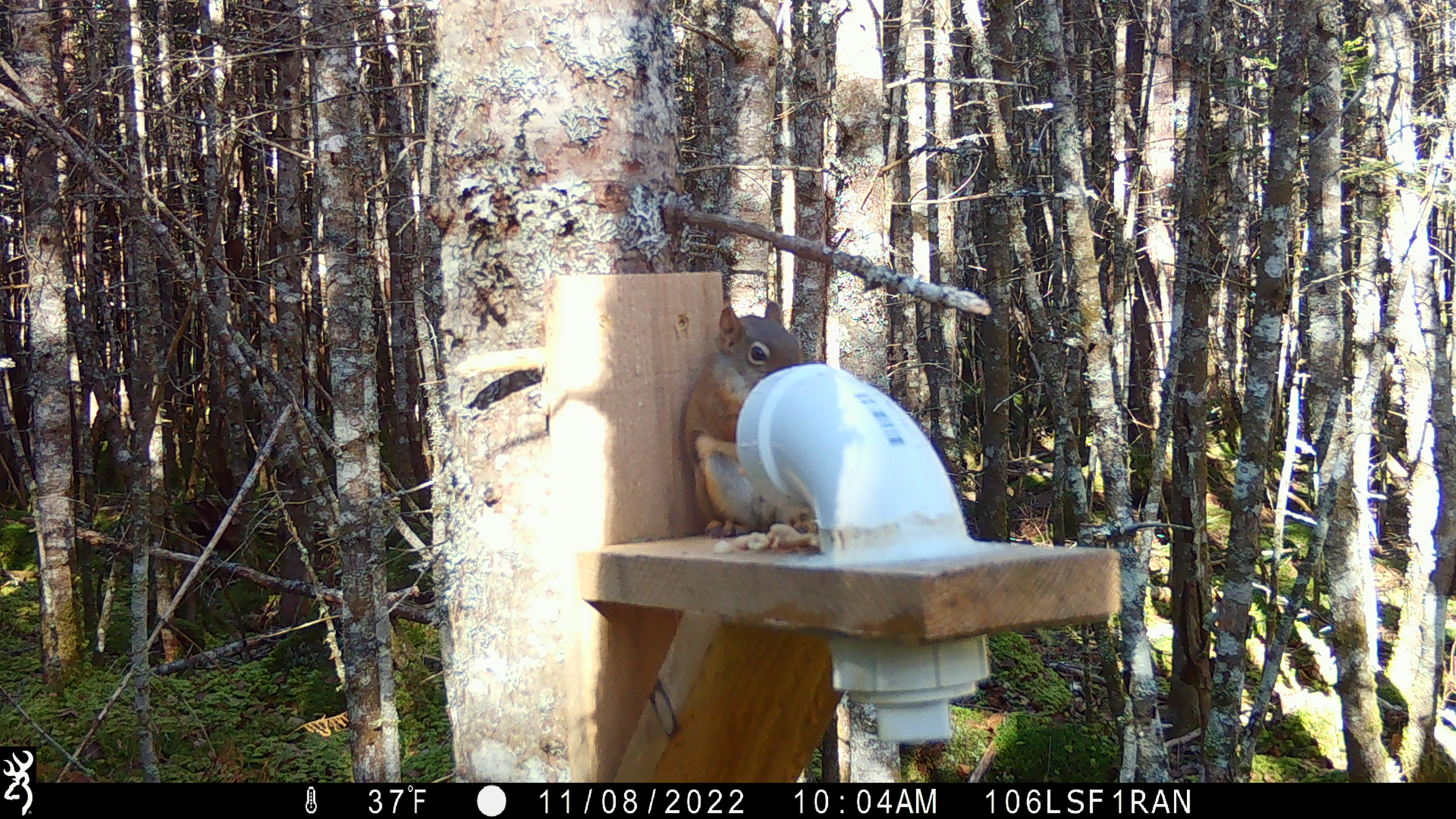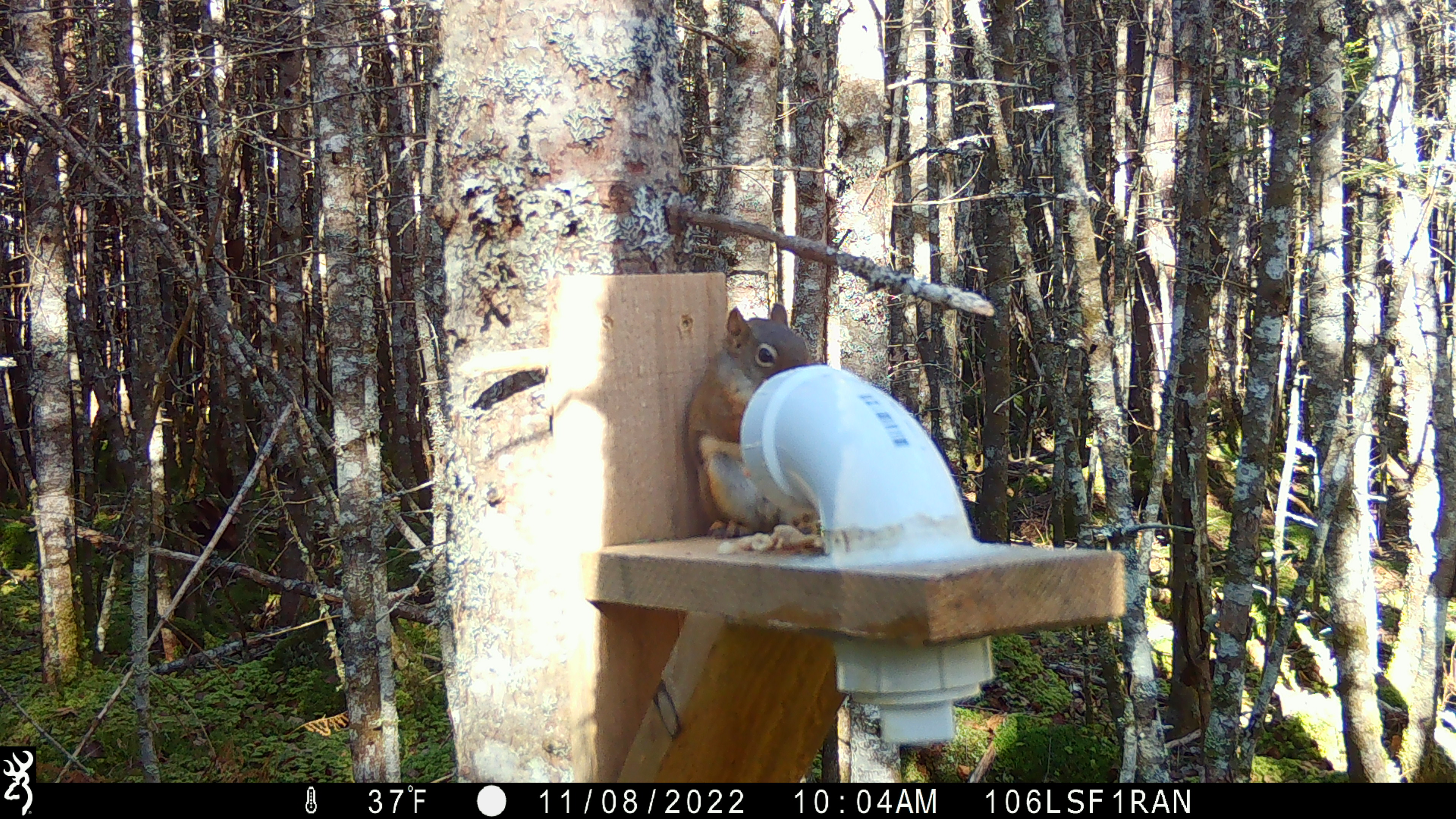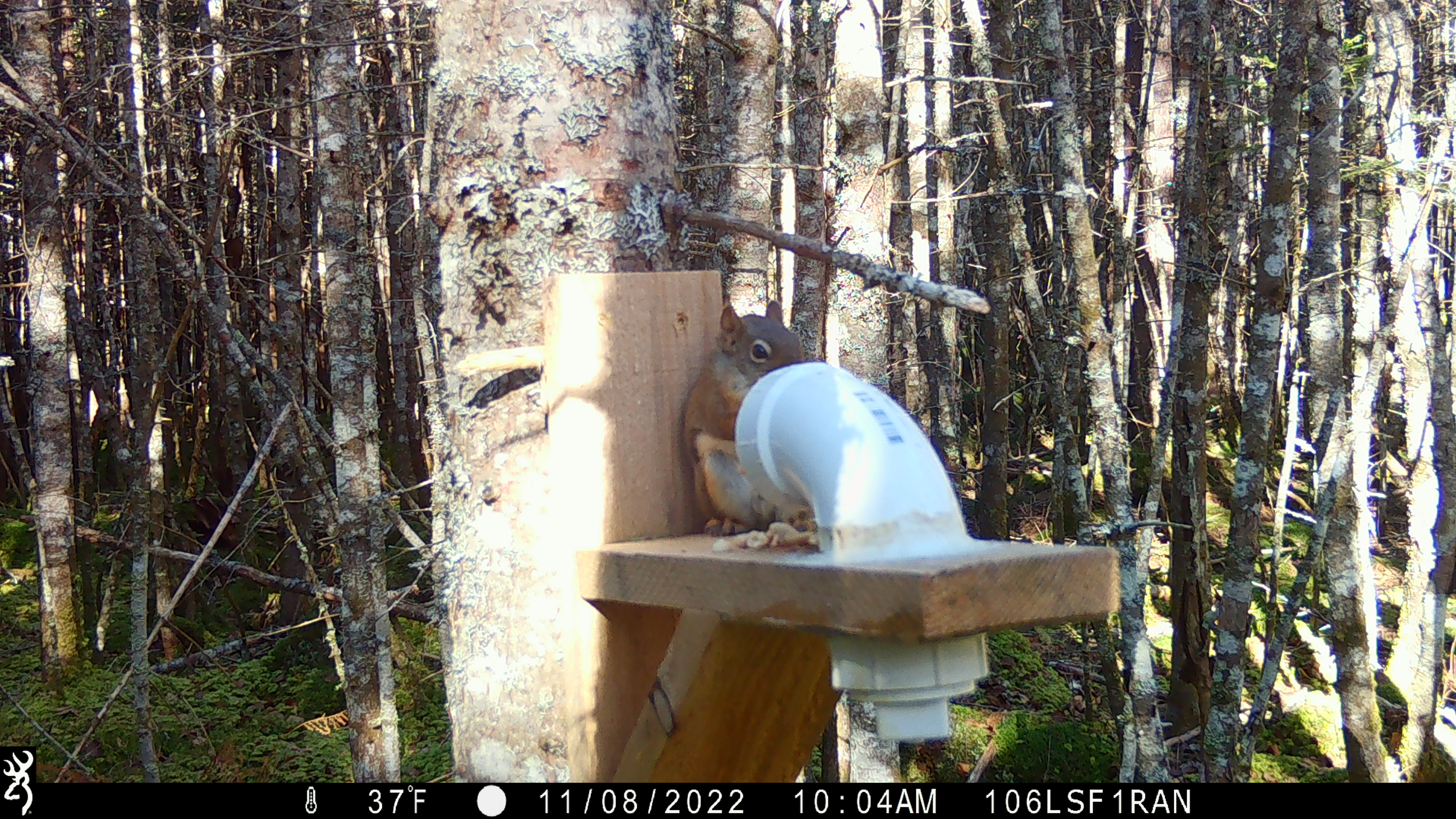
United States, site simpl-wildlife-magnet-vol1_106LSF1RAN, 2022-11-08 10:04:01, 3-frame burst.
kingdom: Animalia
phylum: Chordata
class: Mammalia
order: Rodentia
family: Sciuridae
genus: Tamiasciurus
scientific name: Tamiasciurus hudsonicus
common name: red squirrel